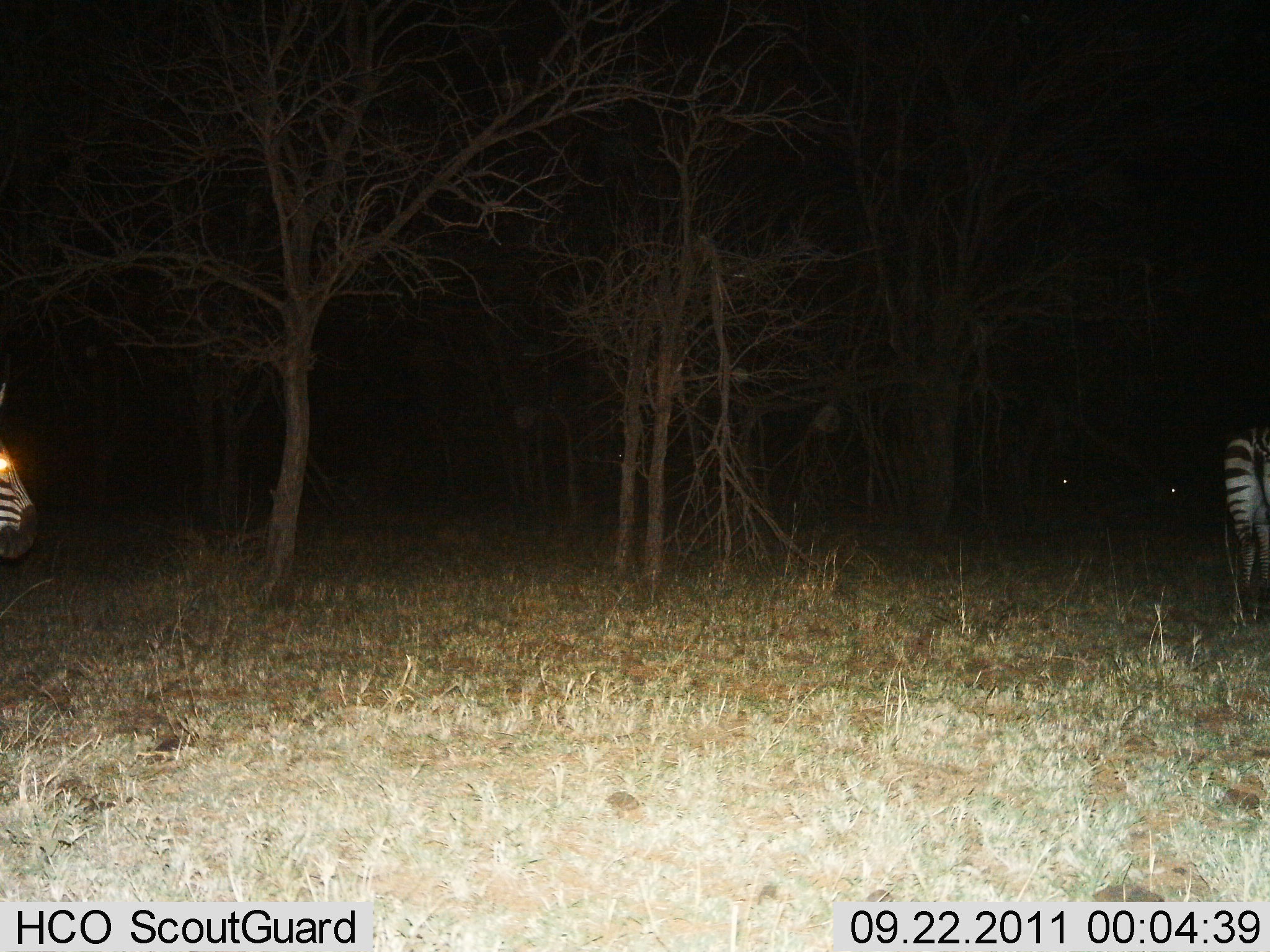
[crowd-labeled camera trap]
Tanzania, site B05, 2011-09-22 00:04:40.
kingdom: Animalia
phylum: Chordata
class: Mammalia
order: Perissodactyla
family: Equidae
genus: Equus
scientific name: Equus quagga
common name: plains zebra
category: zebra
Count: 2.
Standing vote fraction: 83%.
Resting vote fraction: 0%.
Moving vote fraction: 17%.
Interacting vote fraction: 0%.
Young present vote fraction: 0%.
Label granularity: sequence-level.